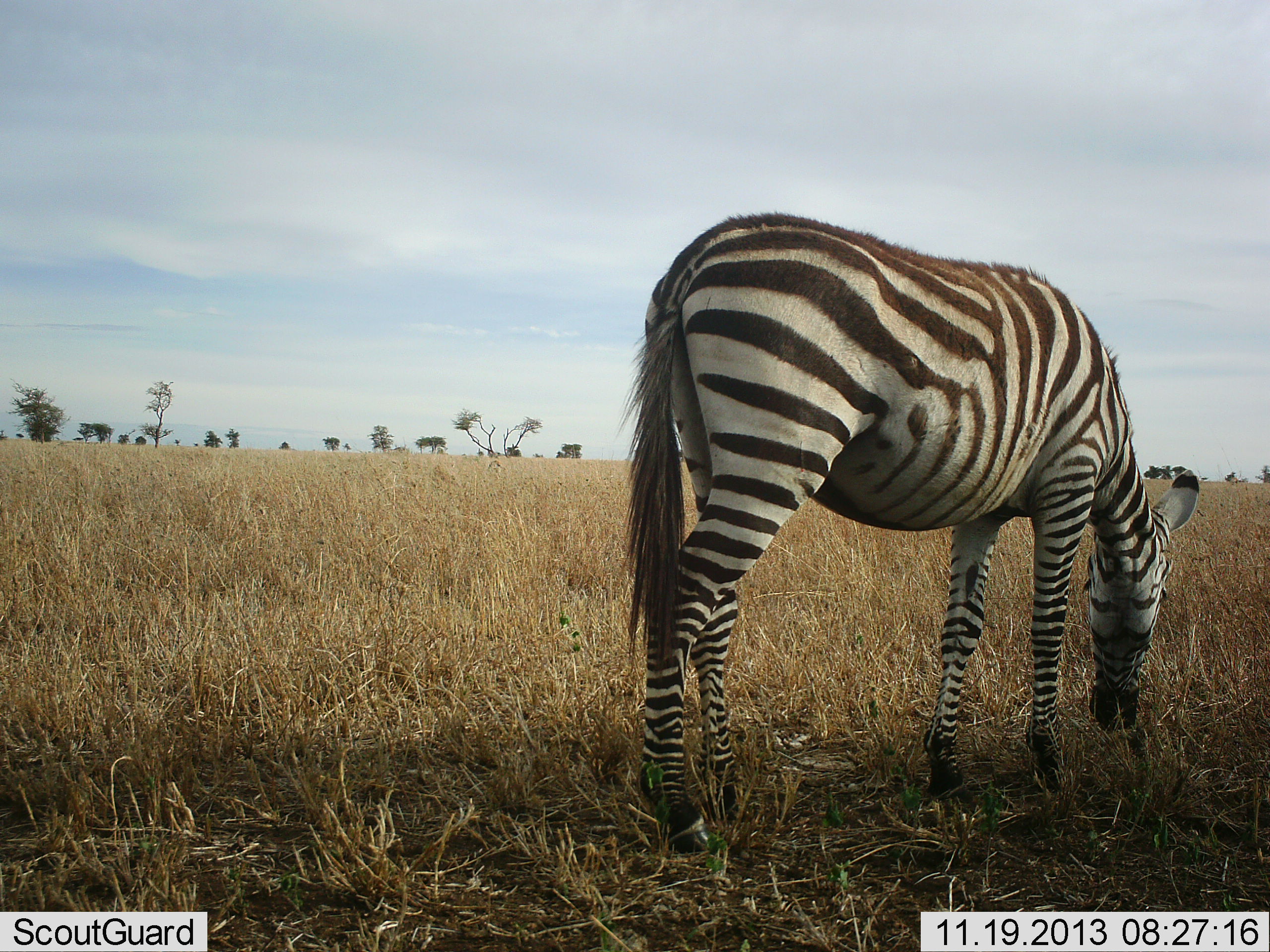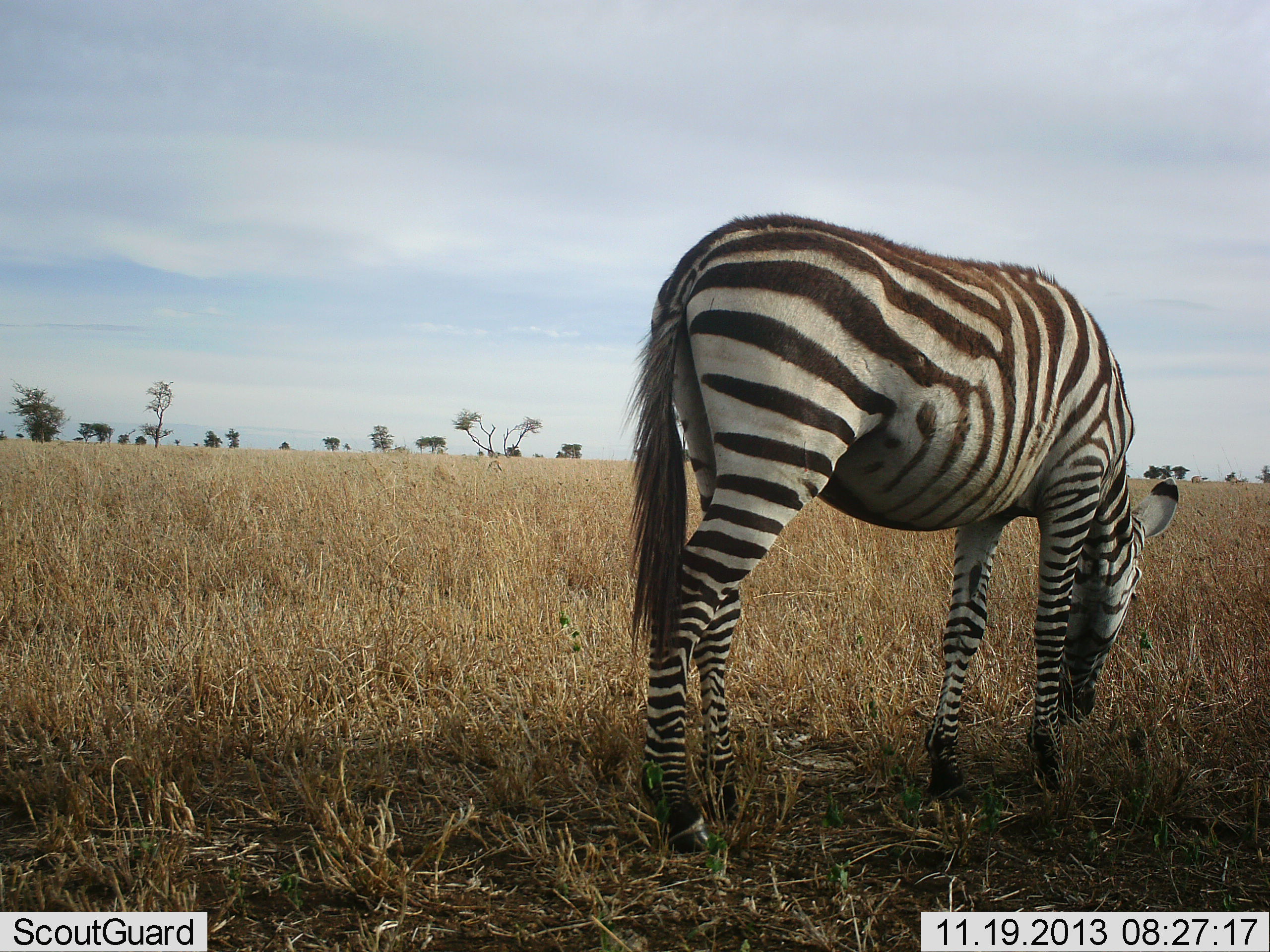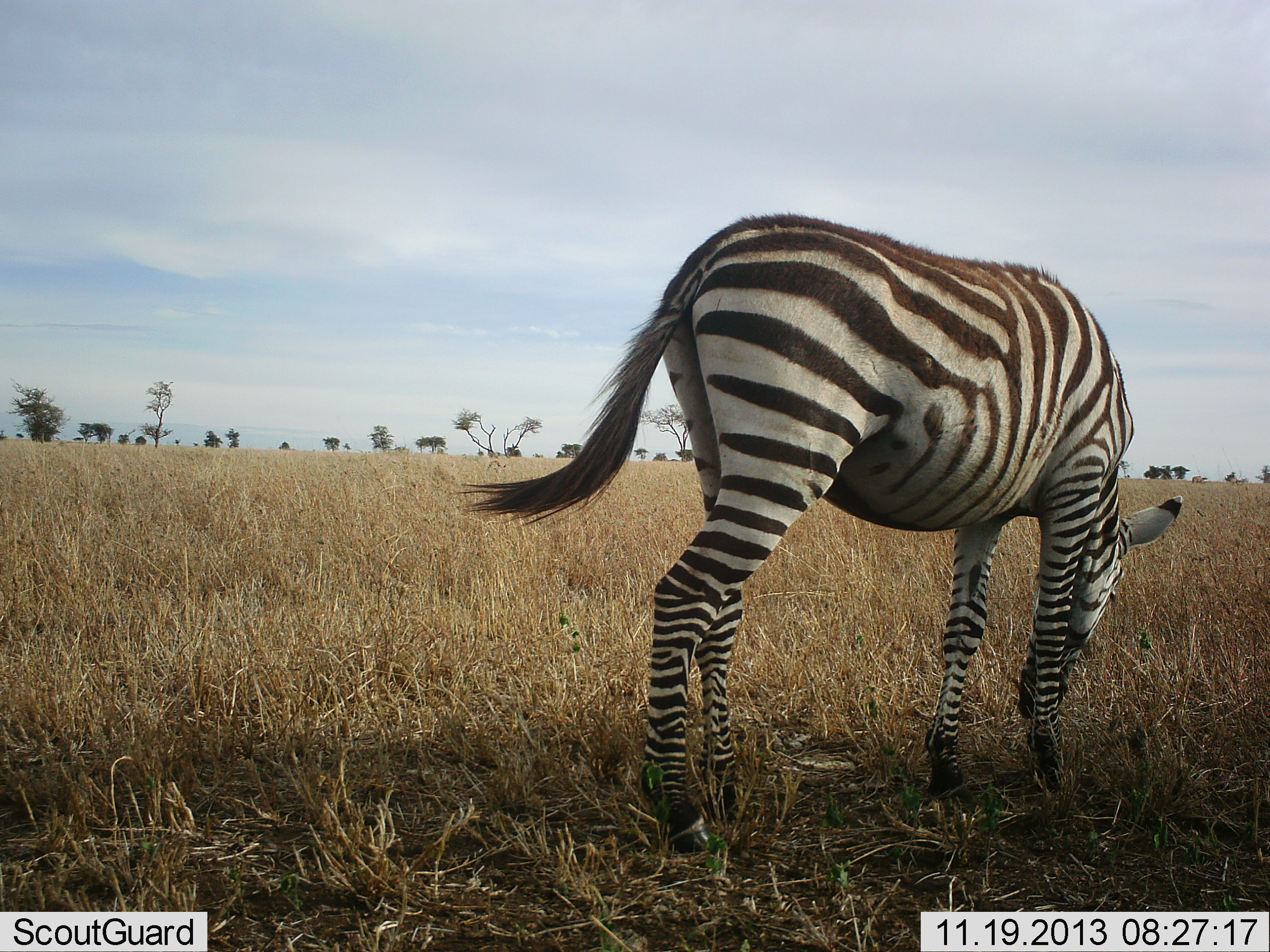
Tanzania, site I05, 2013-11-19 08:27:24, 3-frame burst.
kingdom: Animalia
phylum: Chordata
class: Mammalia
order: Perissodactyla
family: Equidae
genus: Equus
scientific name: Equus quagga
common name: plains zebra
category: zebra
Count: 1.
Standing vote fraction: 10%.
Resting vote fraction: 0%.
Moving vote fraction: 0%.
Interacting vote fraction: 0%.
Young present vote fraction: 0%.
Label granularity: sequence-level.